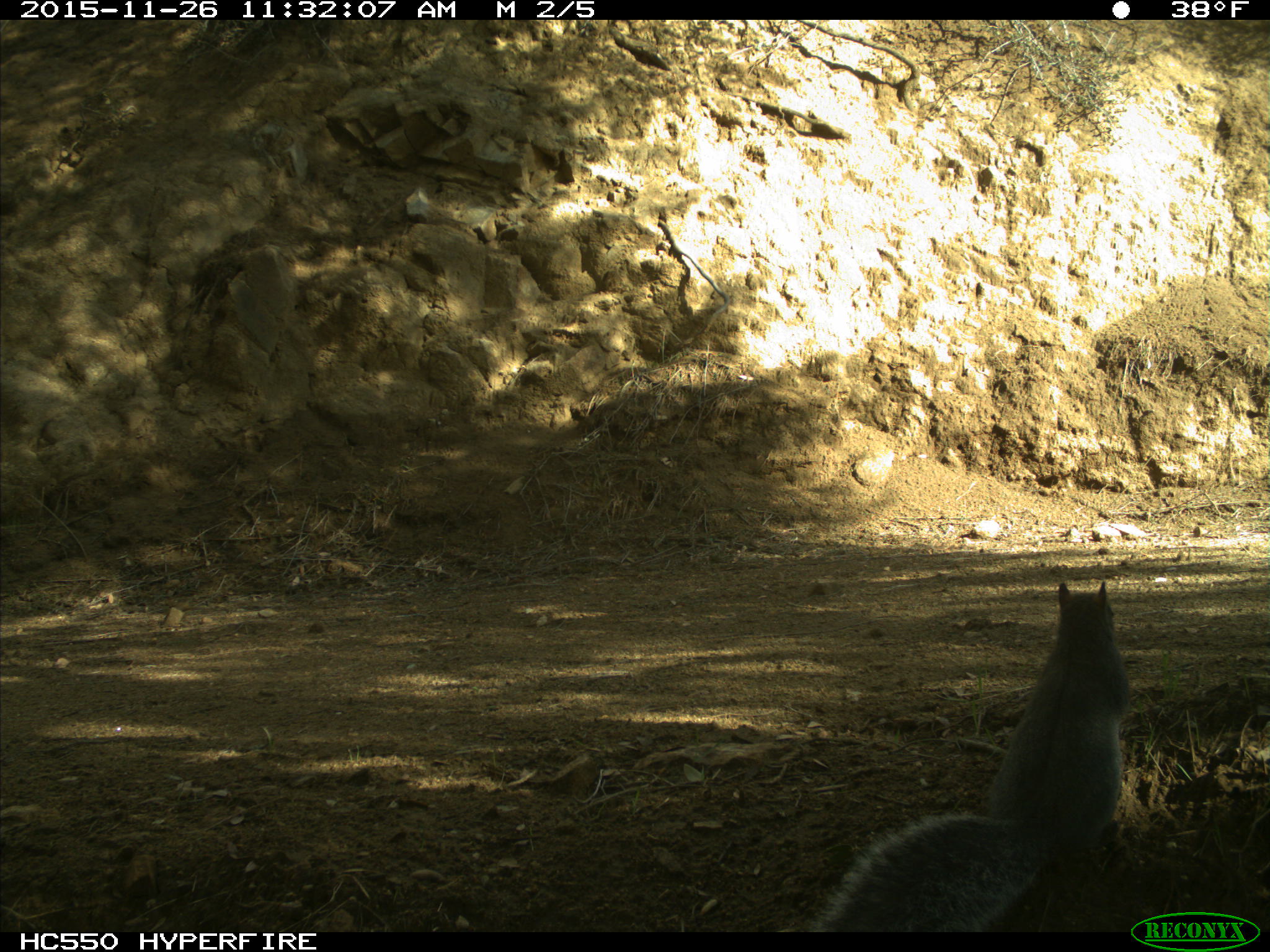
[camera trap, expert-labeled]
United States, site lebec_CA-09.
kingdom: Animalia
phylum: Chordata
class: Mammalia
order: Rodentia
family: Sciuridae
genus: Sciurus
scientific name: Sciurus carolinensis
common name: eastern gray squirrel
Sciurus carolinensis (eastern gray squirrel).